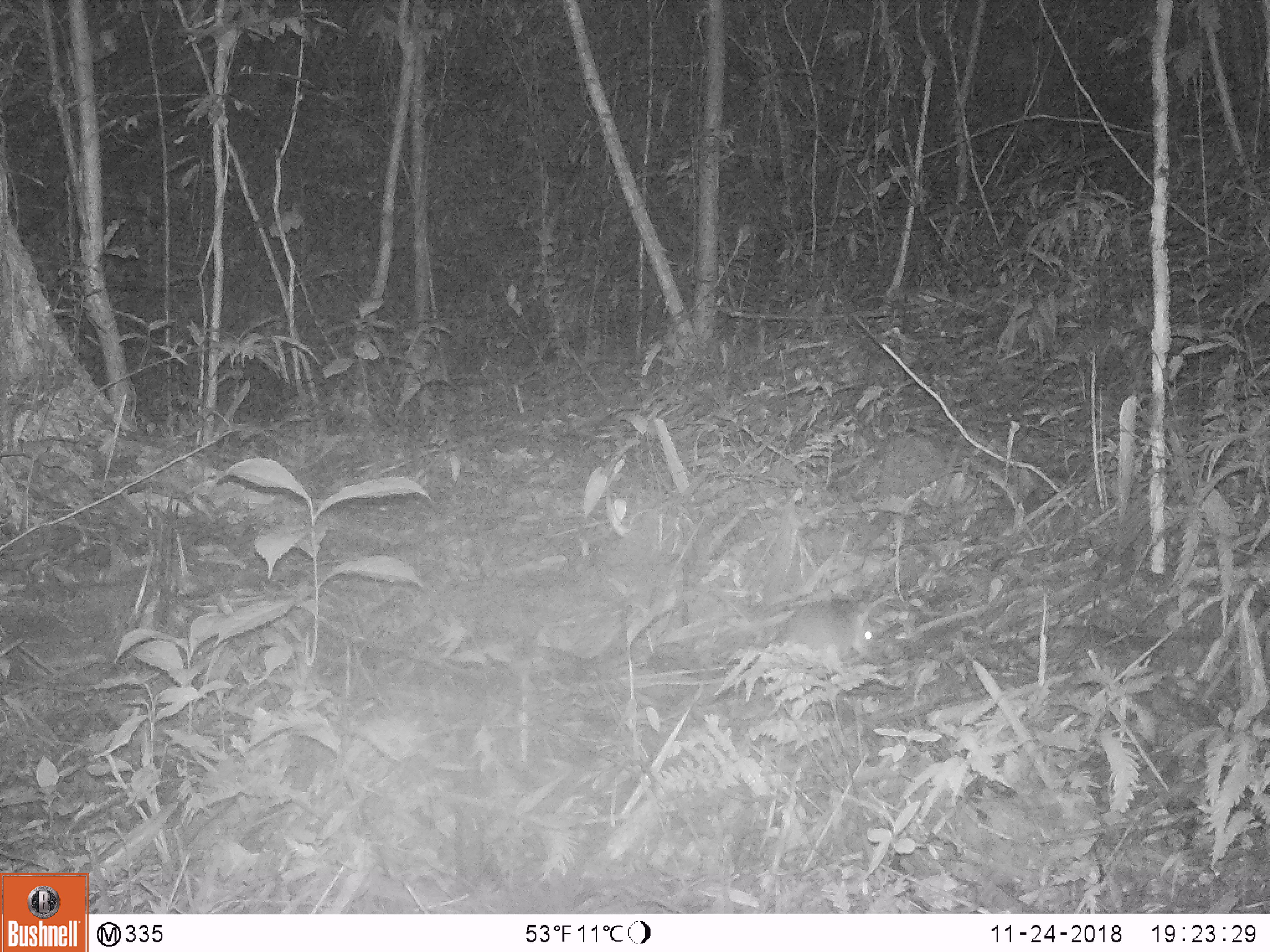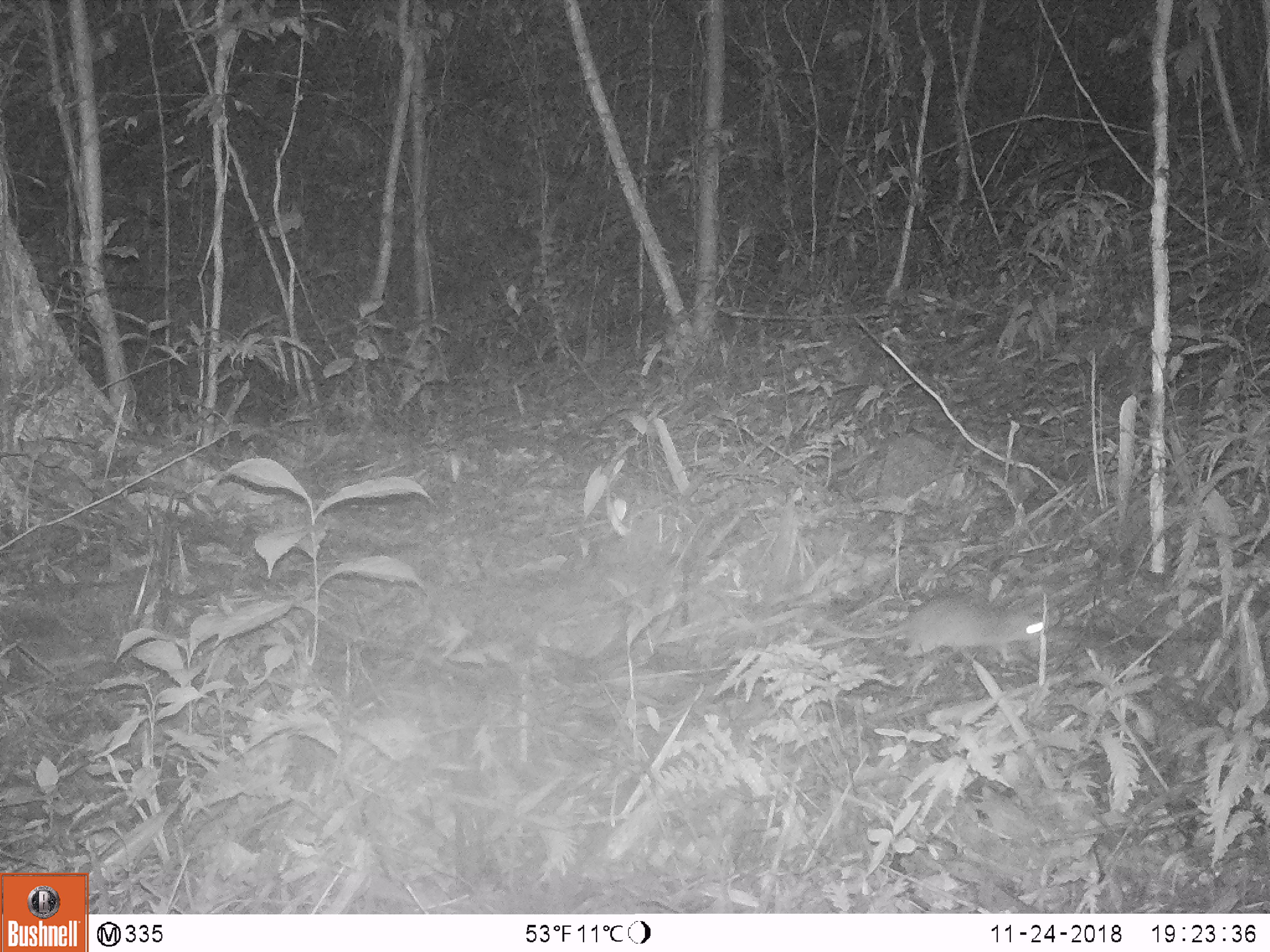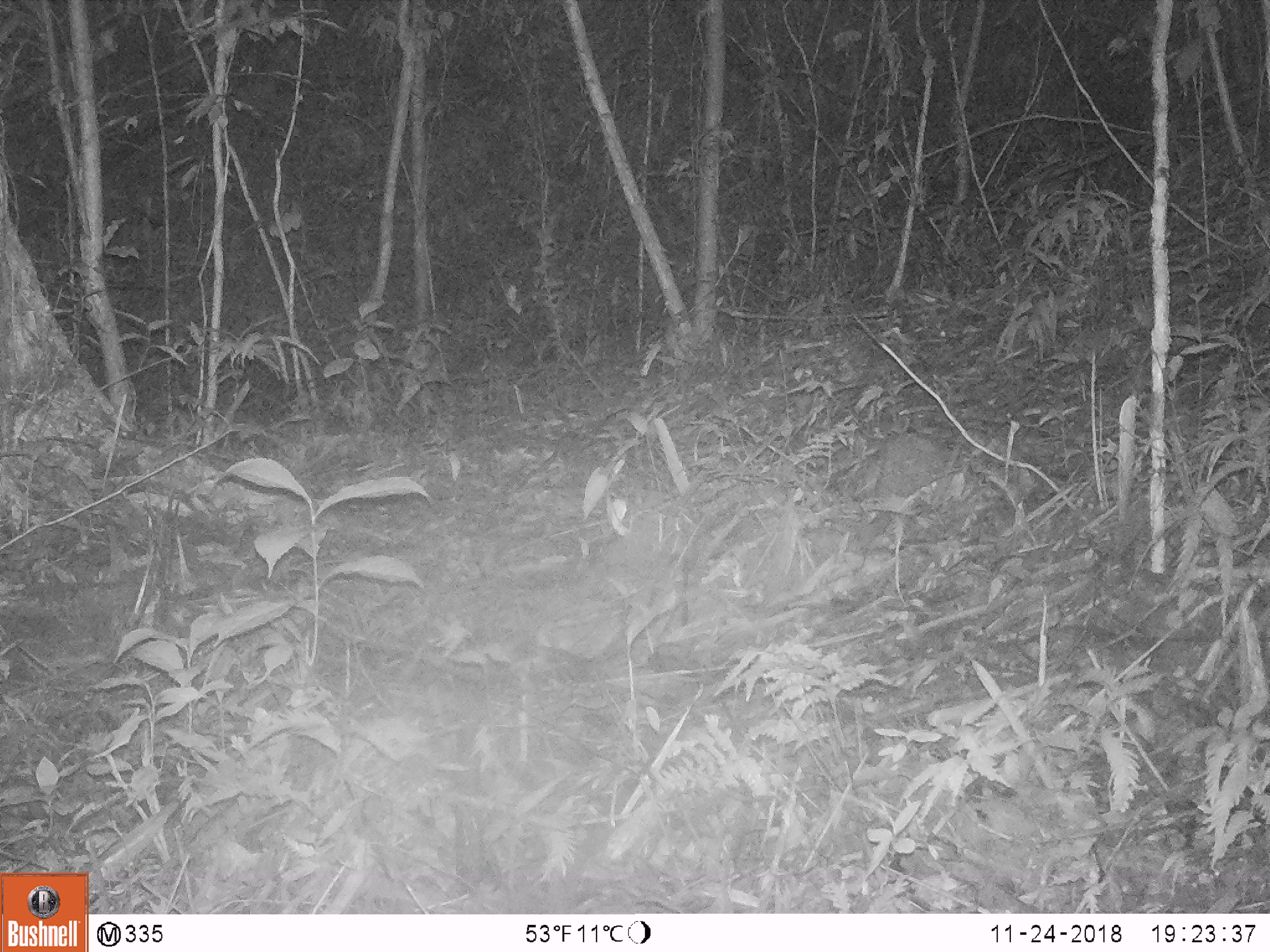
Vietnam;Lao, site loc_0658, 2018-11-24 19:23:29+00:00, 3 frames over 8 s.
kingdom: Animalia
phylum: Chordata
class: Mammalia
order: Rodentia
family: Muridae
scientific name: Muridae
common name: old-world mice and rats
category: unidentified murid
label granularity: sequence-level